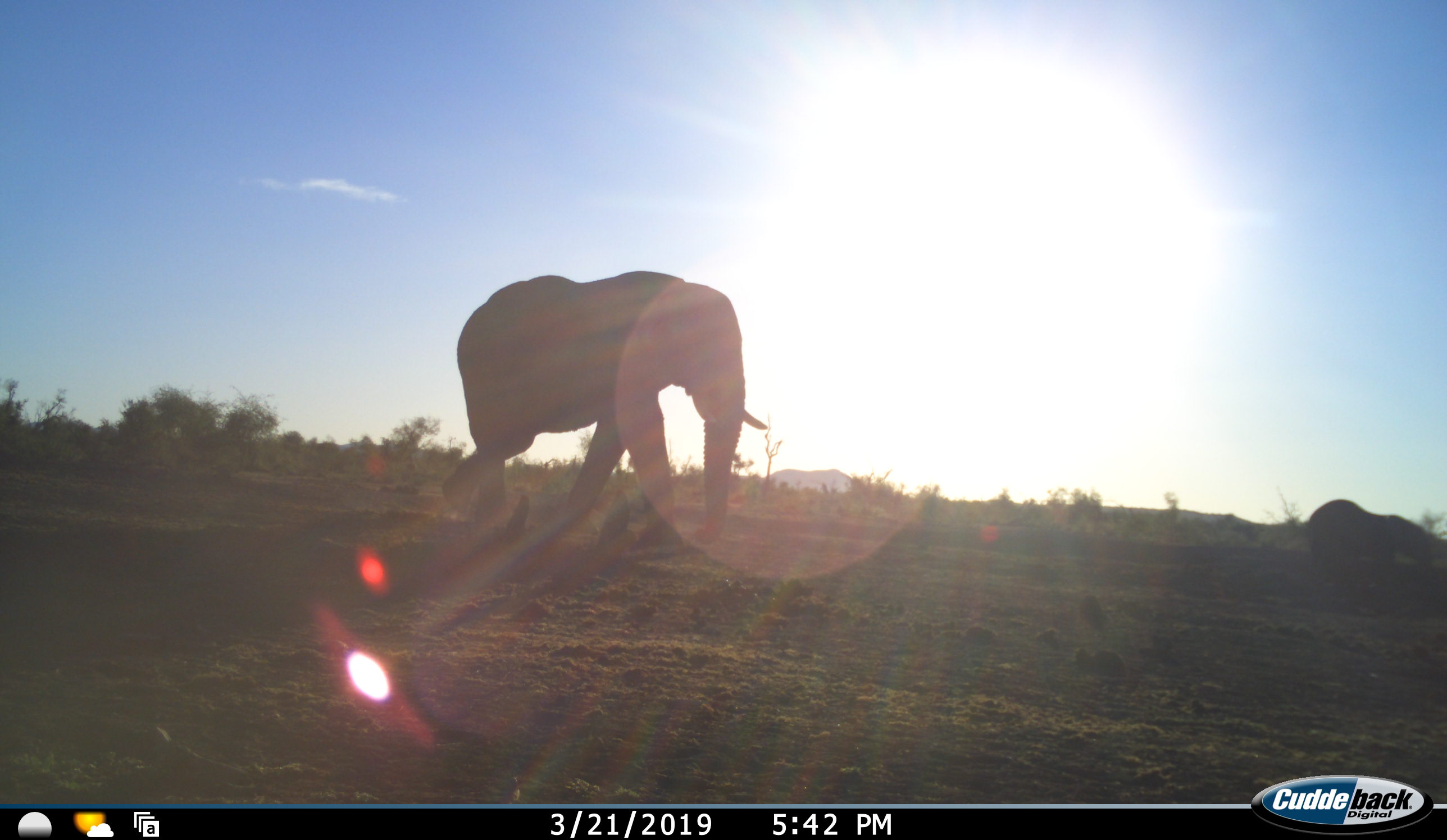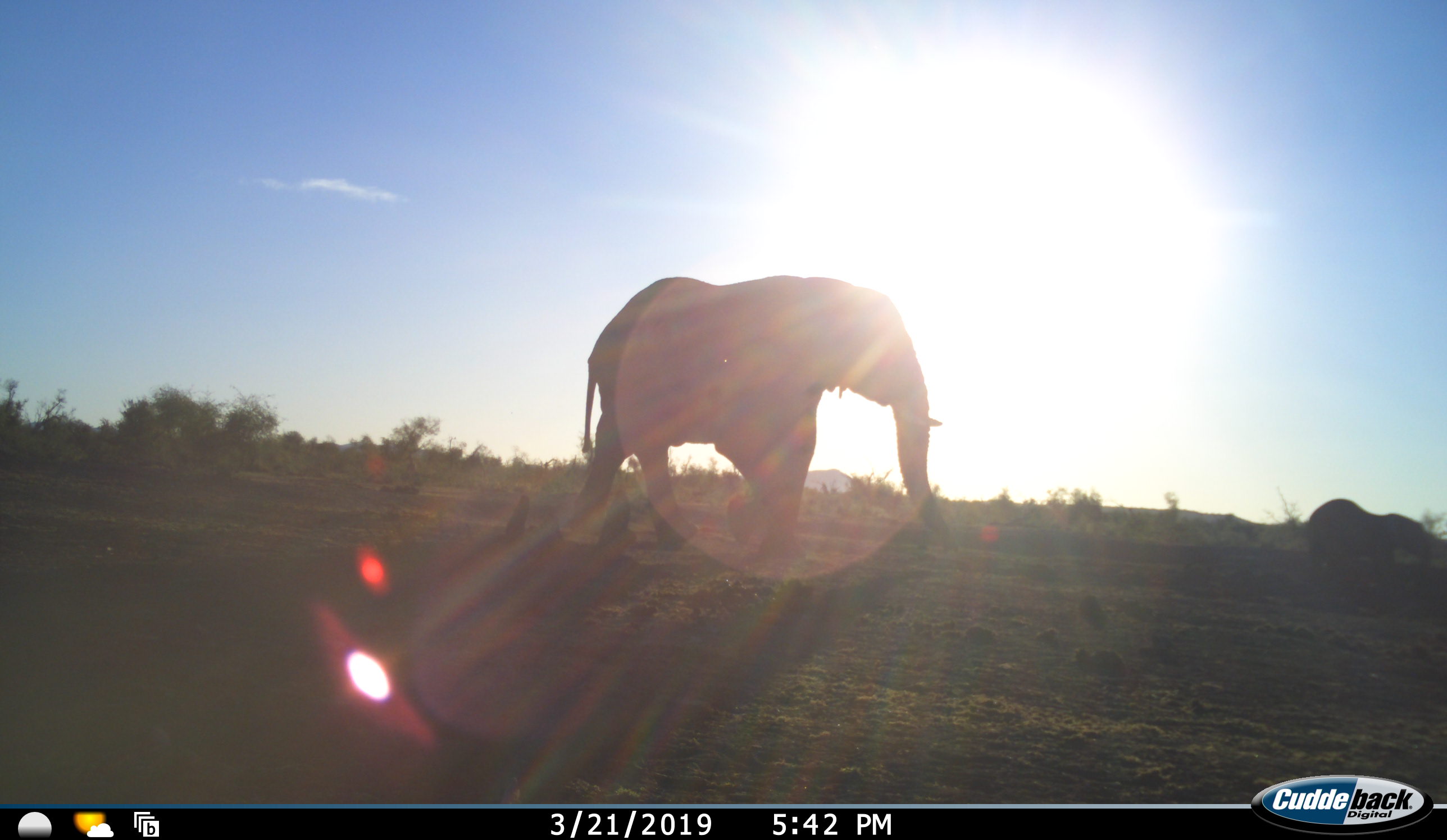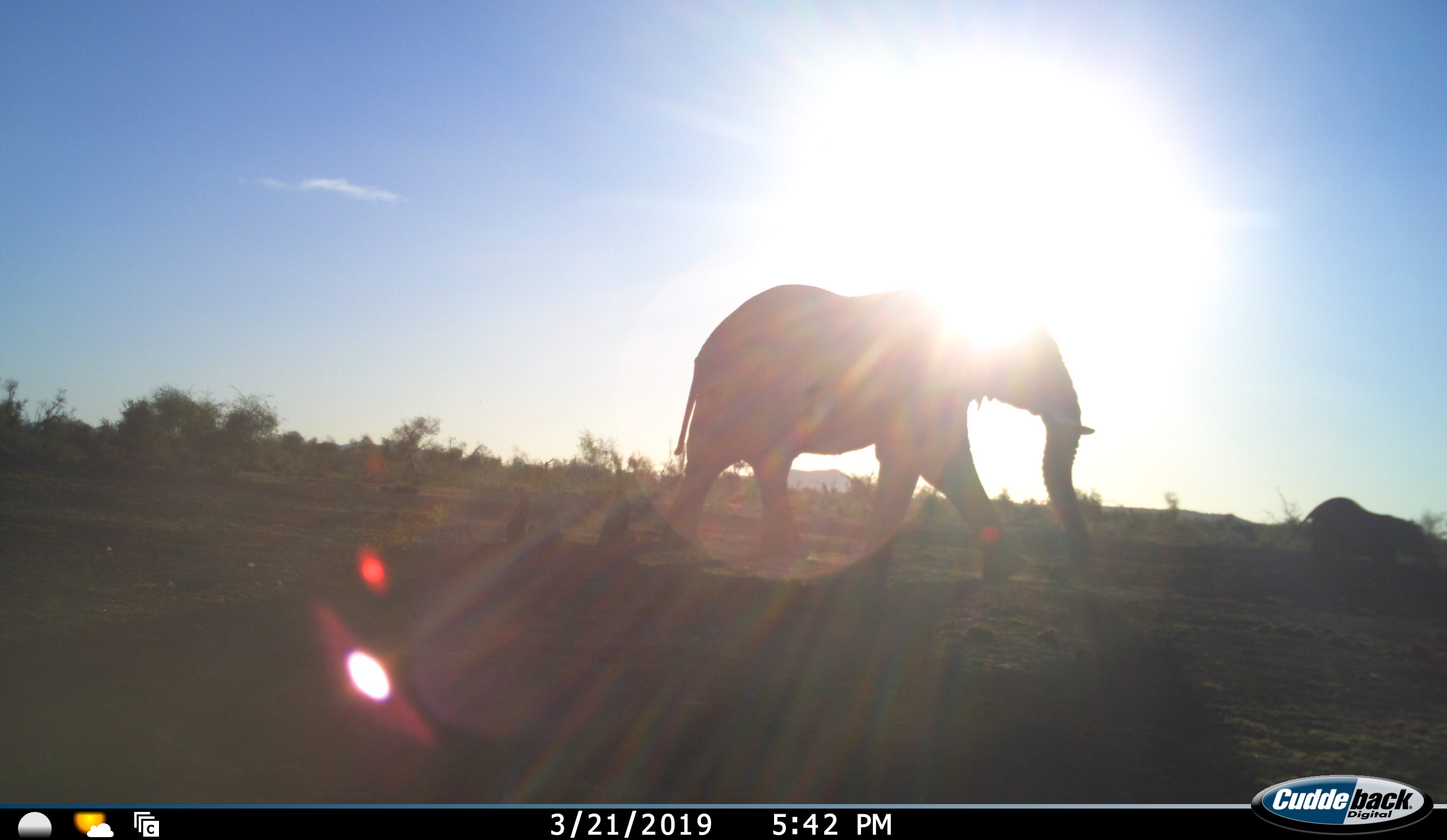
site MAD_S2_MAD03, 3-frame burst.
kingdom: Animalia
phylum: Chordata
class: Mammalia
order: Proboscidea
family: Elephantidae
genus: Loxodonta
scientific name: Loxodonta africana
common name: african bush elephant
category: elephant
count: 1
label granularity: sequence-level